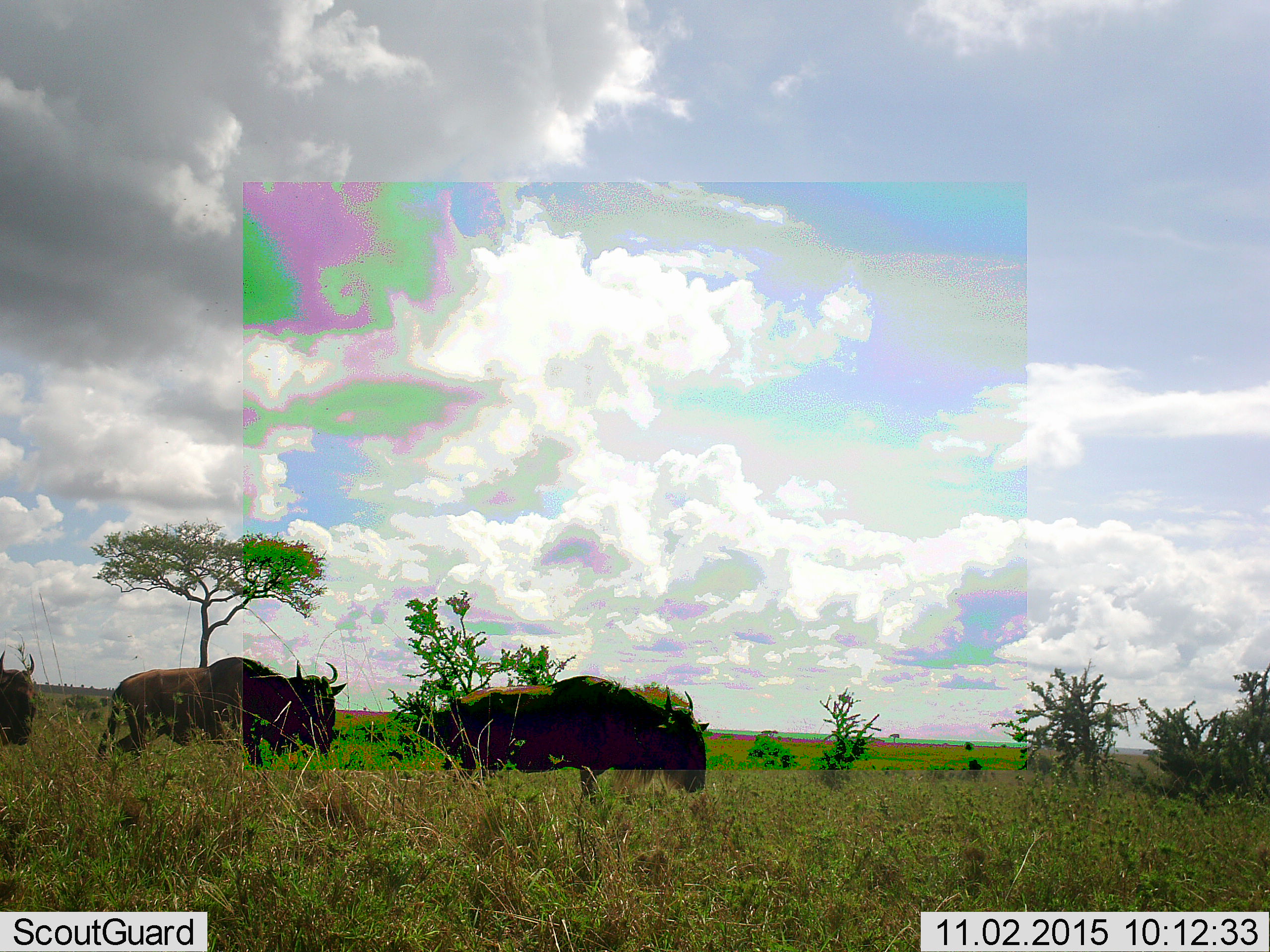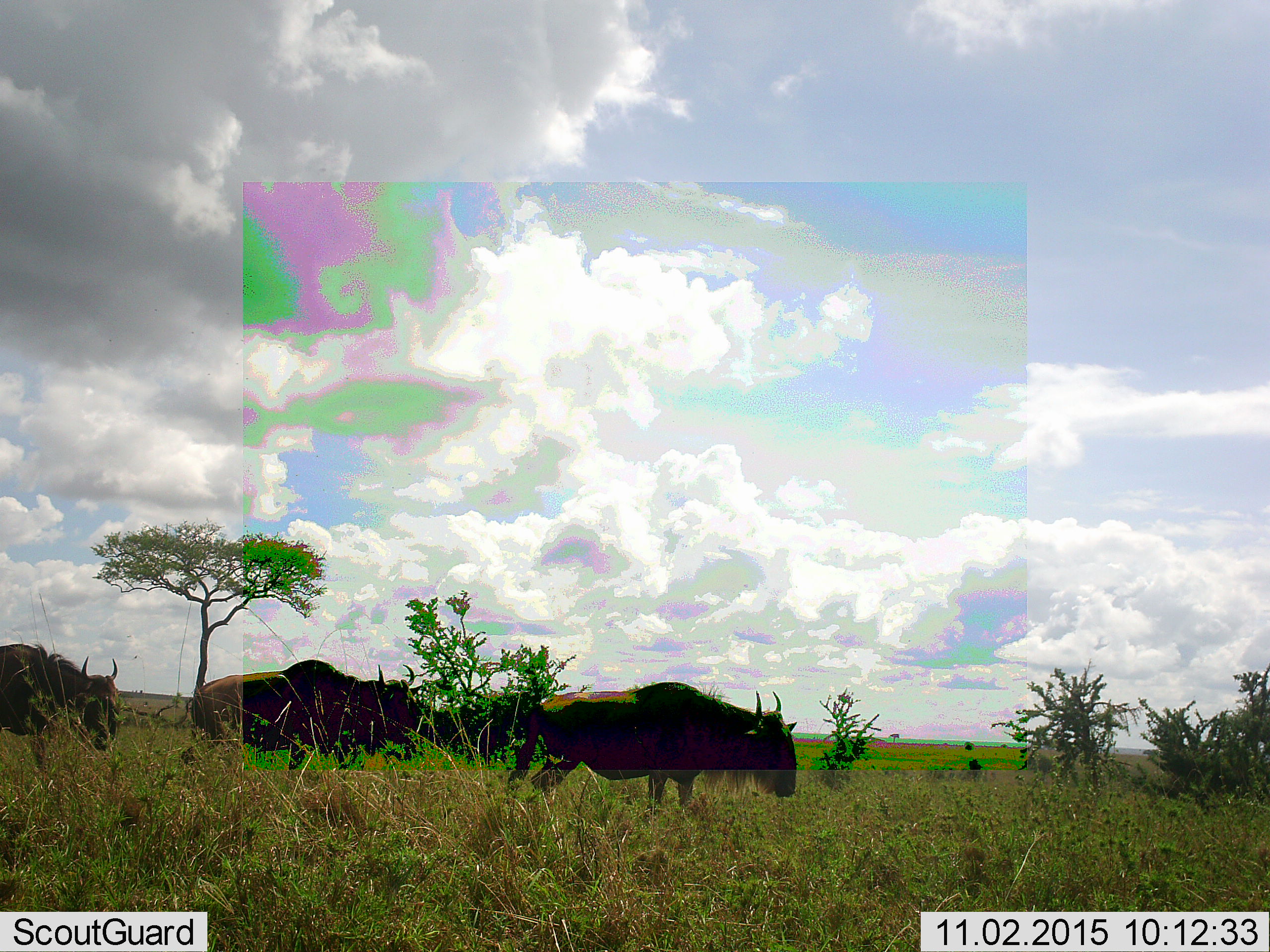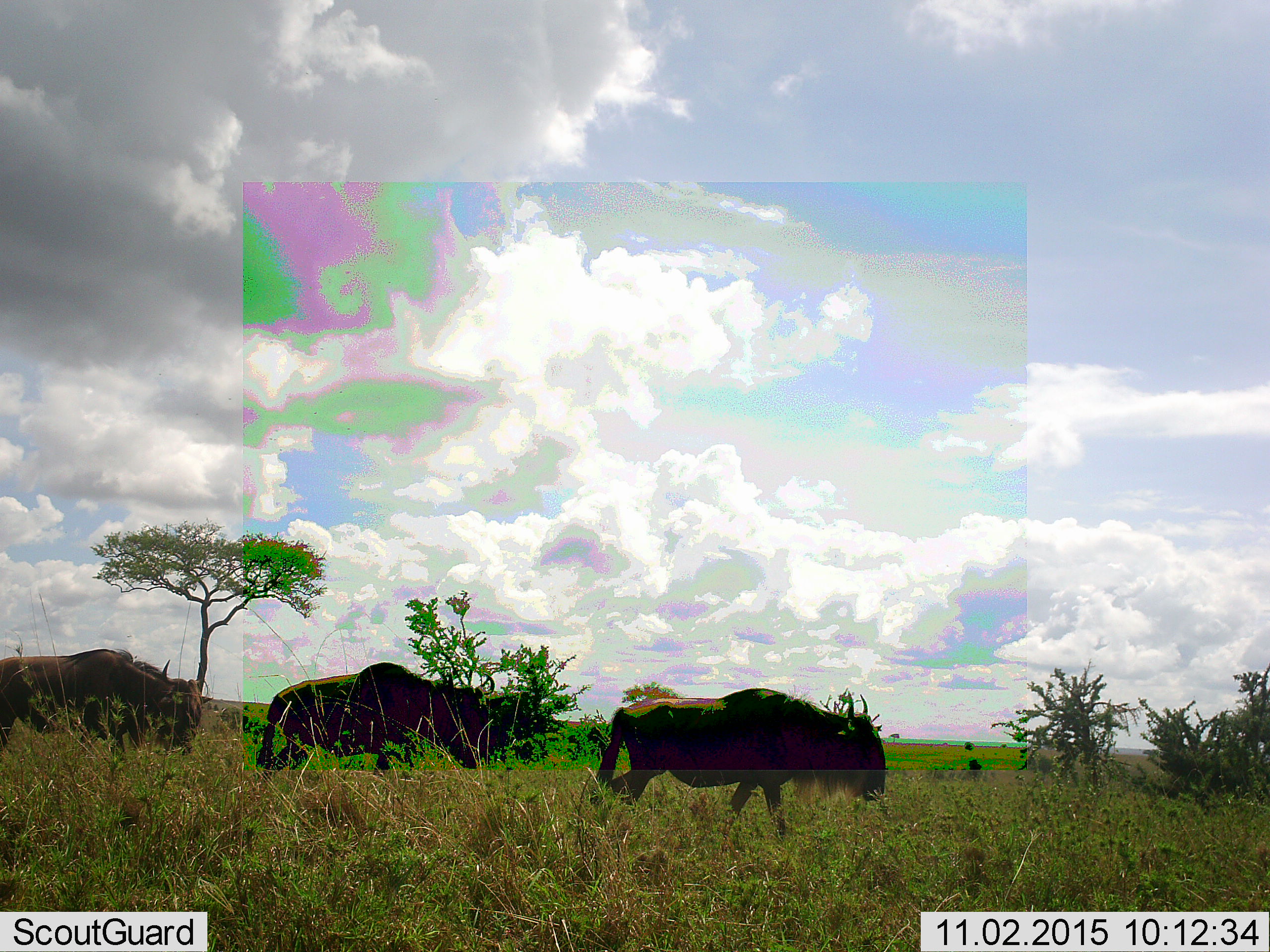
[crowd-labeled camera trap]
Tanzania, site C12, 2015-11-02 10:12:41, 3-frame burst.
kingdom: Animalia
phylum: Chordata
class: Mammalia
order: Artiodactyla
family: Bovidae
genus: Connochaetes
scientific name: Connochaetes taurinus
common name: blue wildebeest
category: wildebeest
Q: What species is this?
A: Wildebeest (blue wildebeest) (Connochaetes taurinus).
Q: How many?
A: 3.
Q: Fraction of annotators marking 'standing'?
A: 0%.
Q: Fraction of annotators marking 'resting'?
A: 0%.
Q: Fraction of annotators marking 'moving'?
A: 92%.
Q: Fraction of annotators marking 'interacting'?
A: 0%.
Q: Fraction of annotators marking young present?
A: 0%.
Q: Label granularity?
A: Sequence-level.